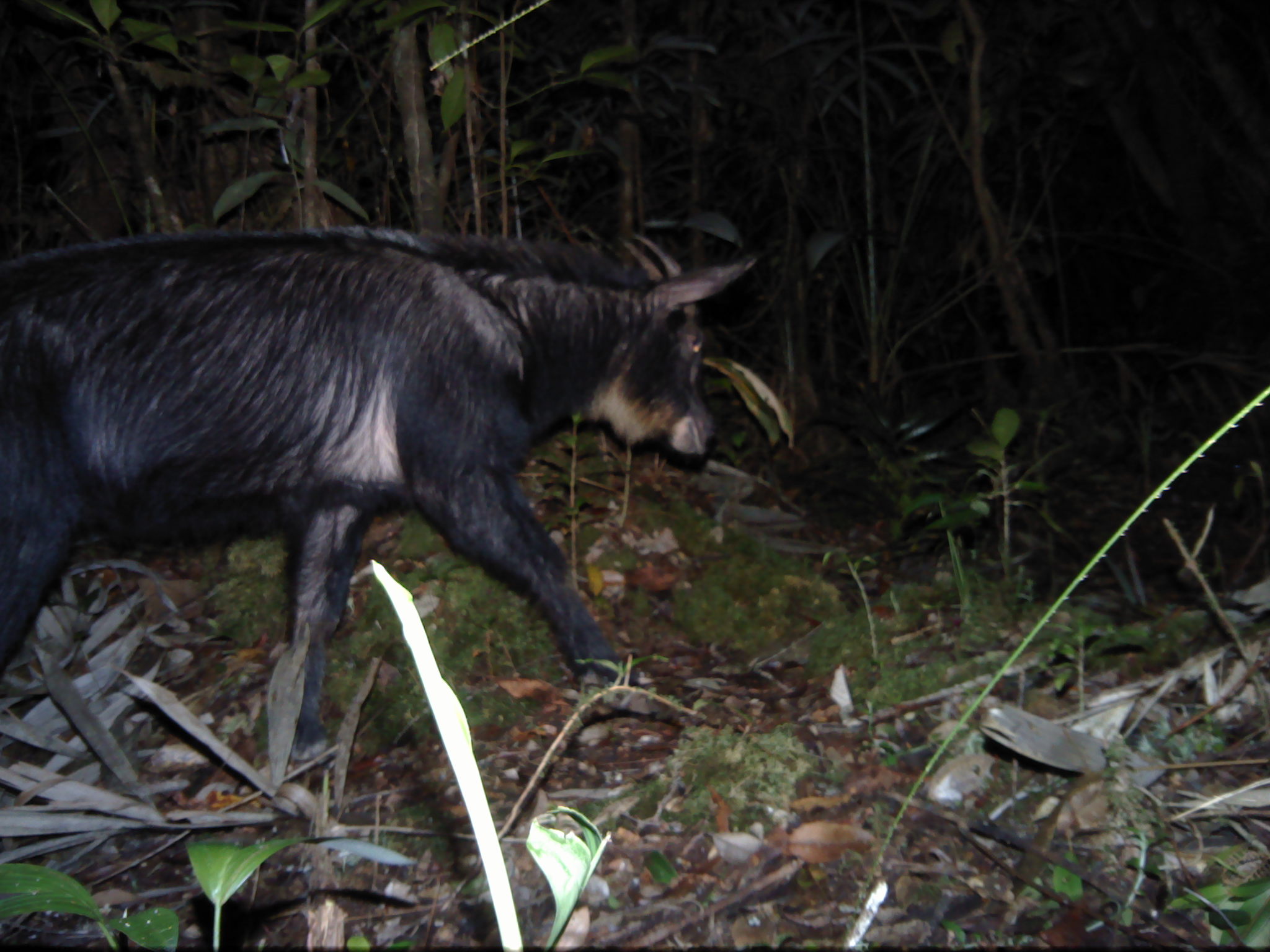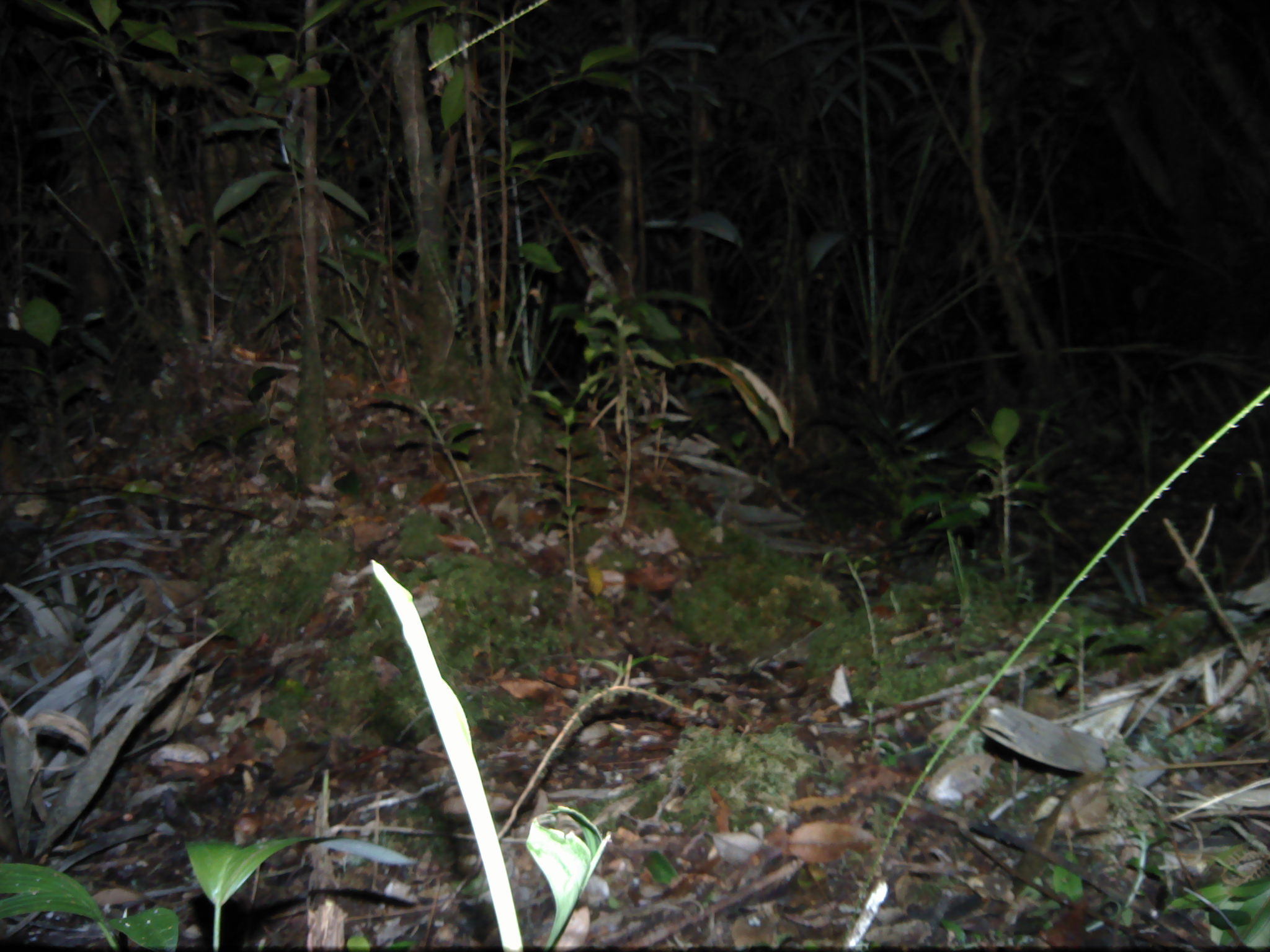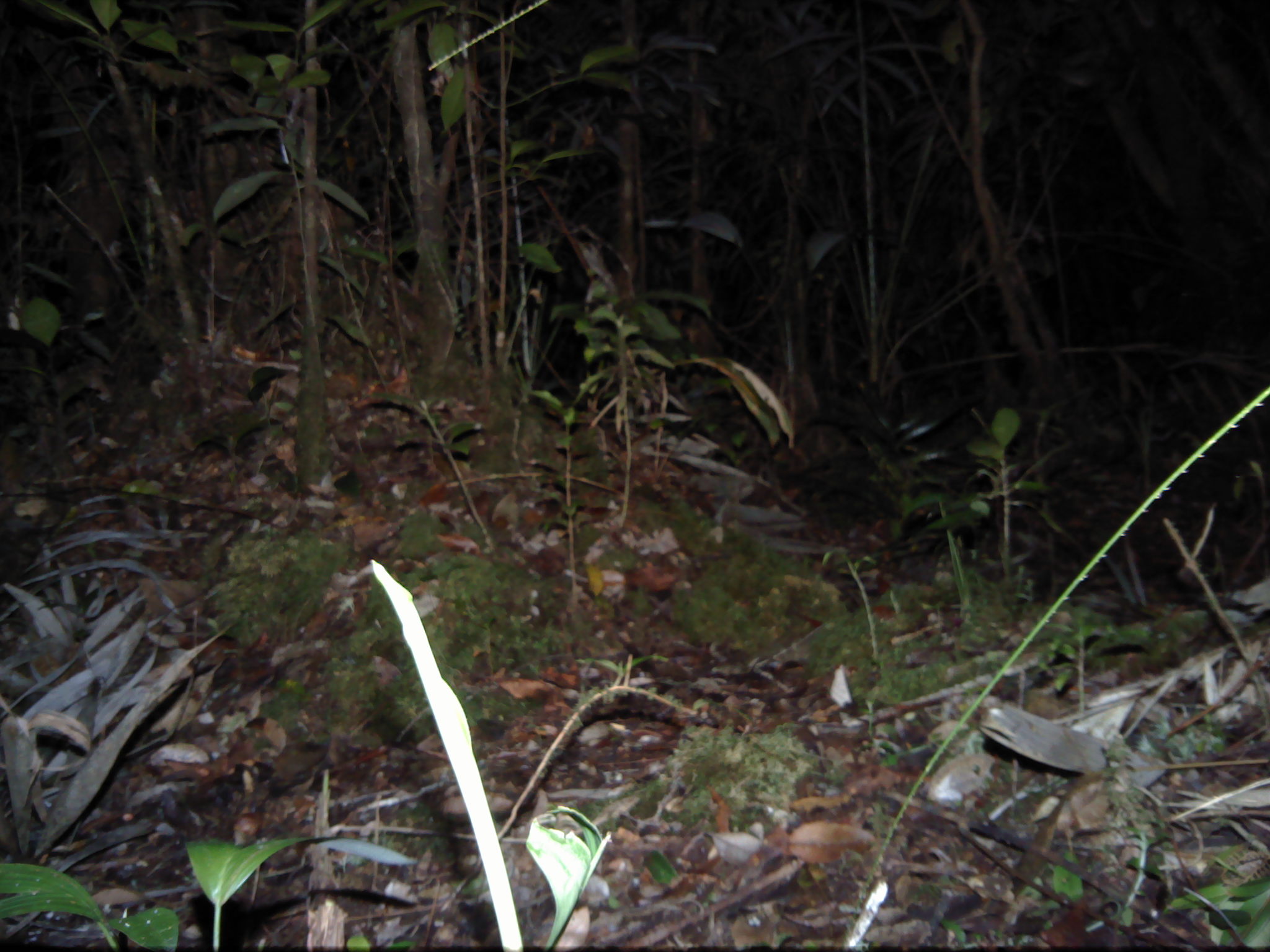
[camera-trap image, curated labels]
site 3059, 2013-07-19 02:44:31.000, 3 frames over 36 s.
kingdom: Animalia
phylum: Chordata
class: Mammalia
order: Artiodactyla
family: Bovidae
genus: Capricornis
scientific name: Capricornis sumatraensis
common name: southern serow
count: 1